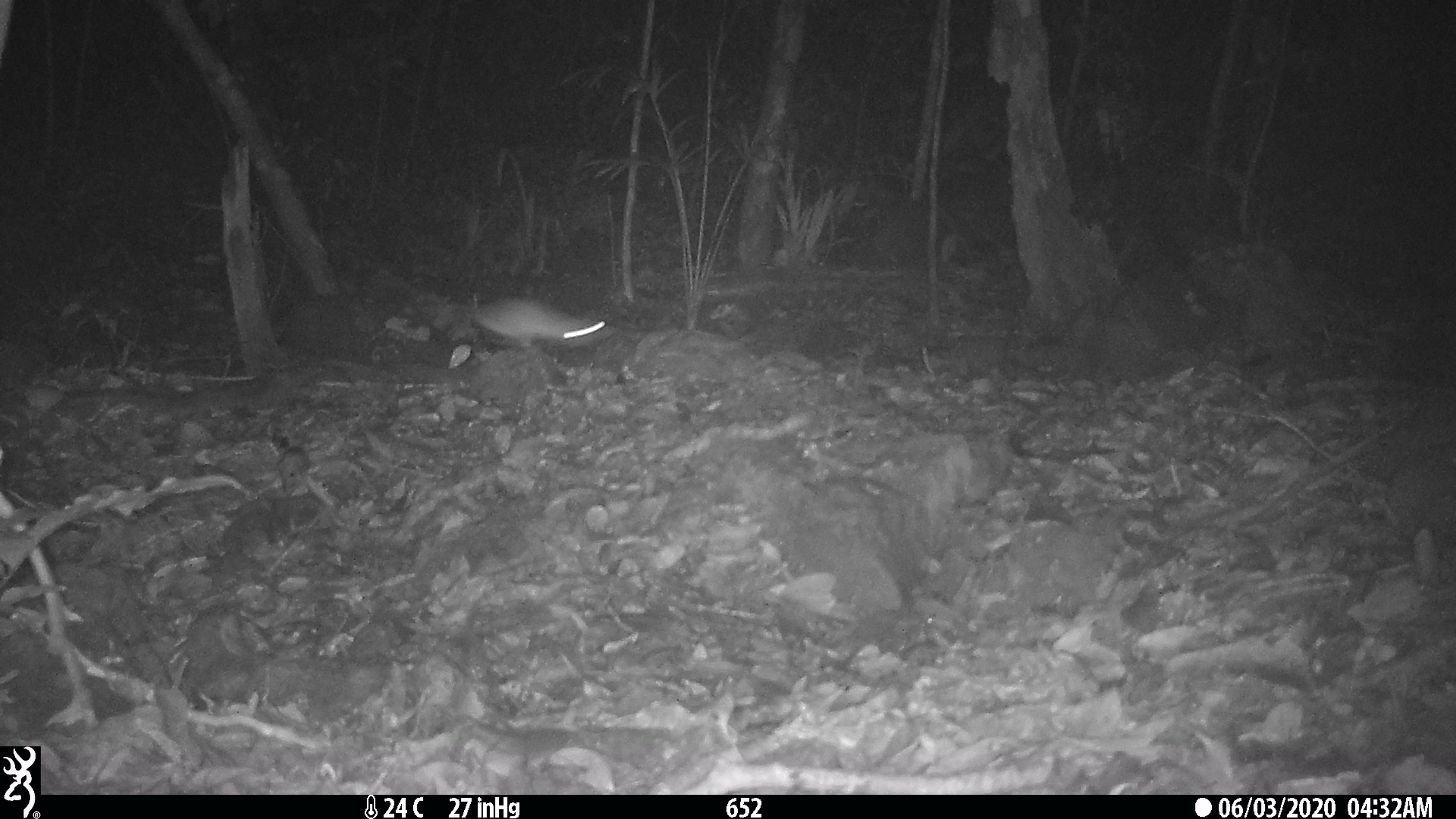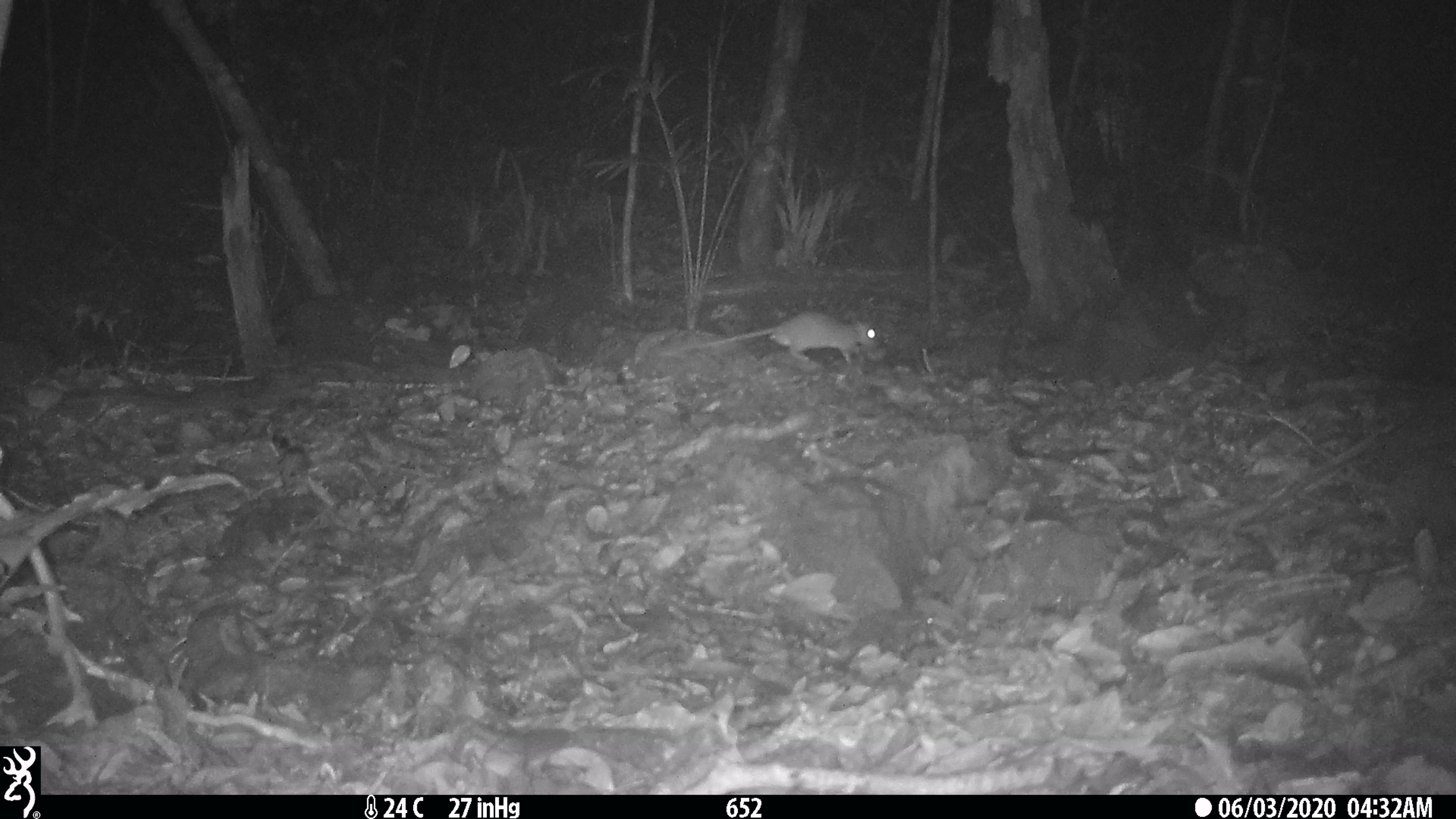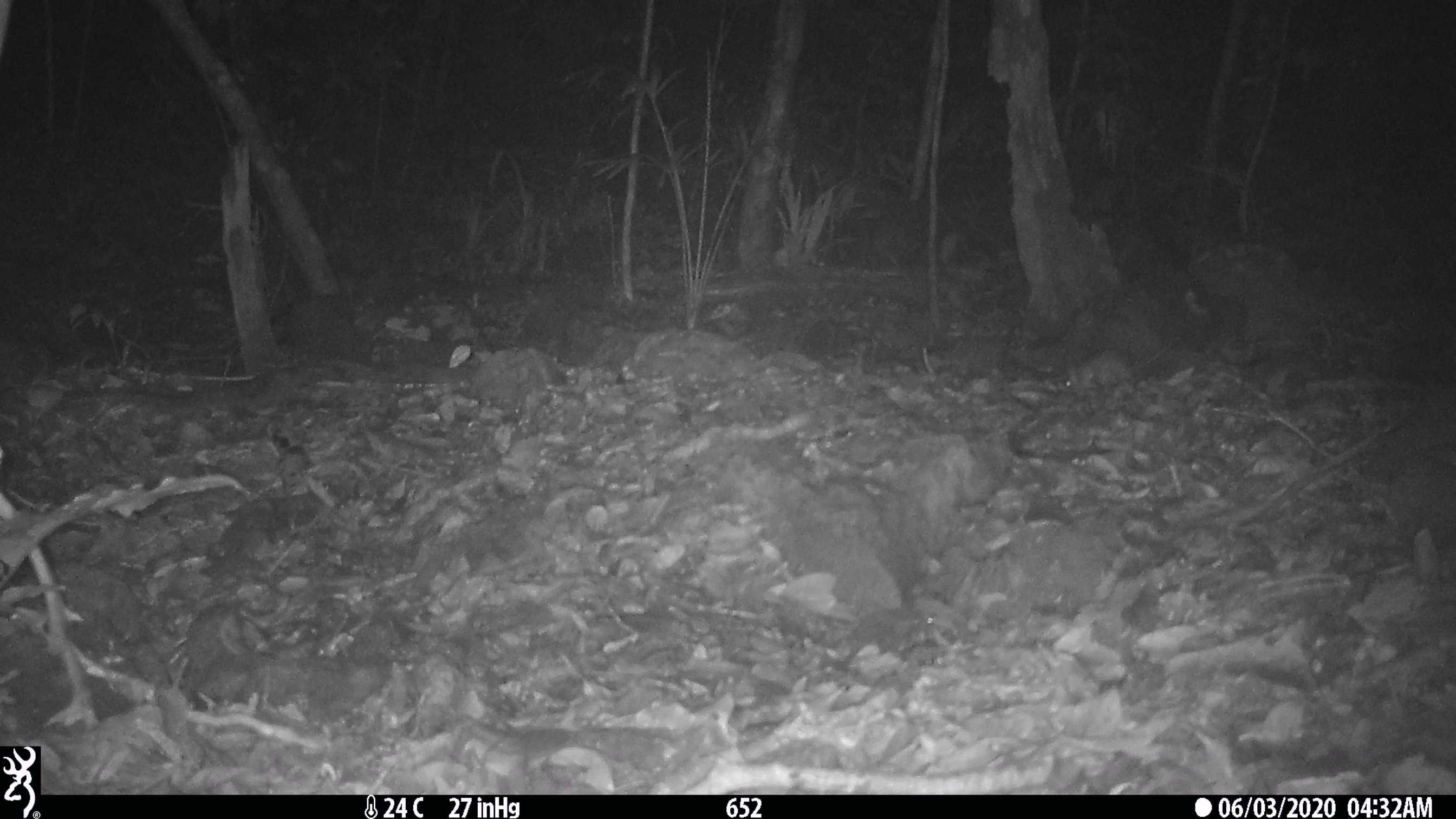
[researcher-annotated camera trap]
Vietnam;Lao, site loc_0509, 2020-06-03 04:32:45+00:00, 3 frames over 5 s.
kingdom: Animalia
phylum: Chordata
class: Mammalia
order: Rodentia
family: Muridae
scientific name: Muridae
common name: old-world mice and rats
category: unidentified murid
Unidentified murid (old-world mice and rats) (Muridae). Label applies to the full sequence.